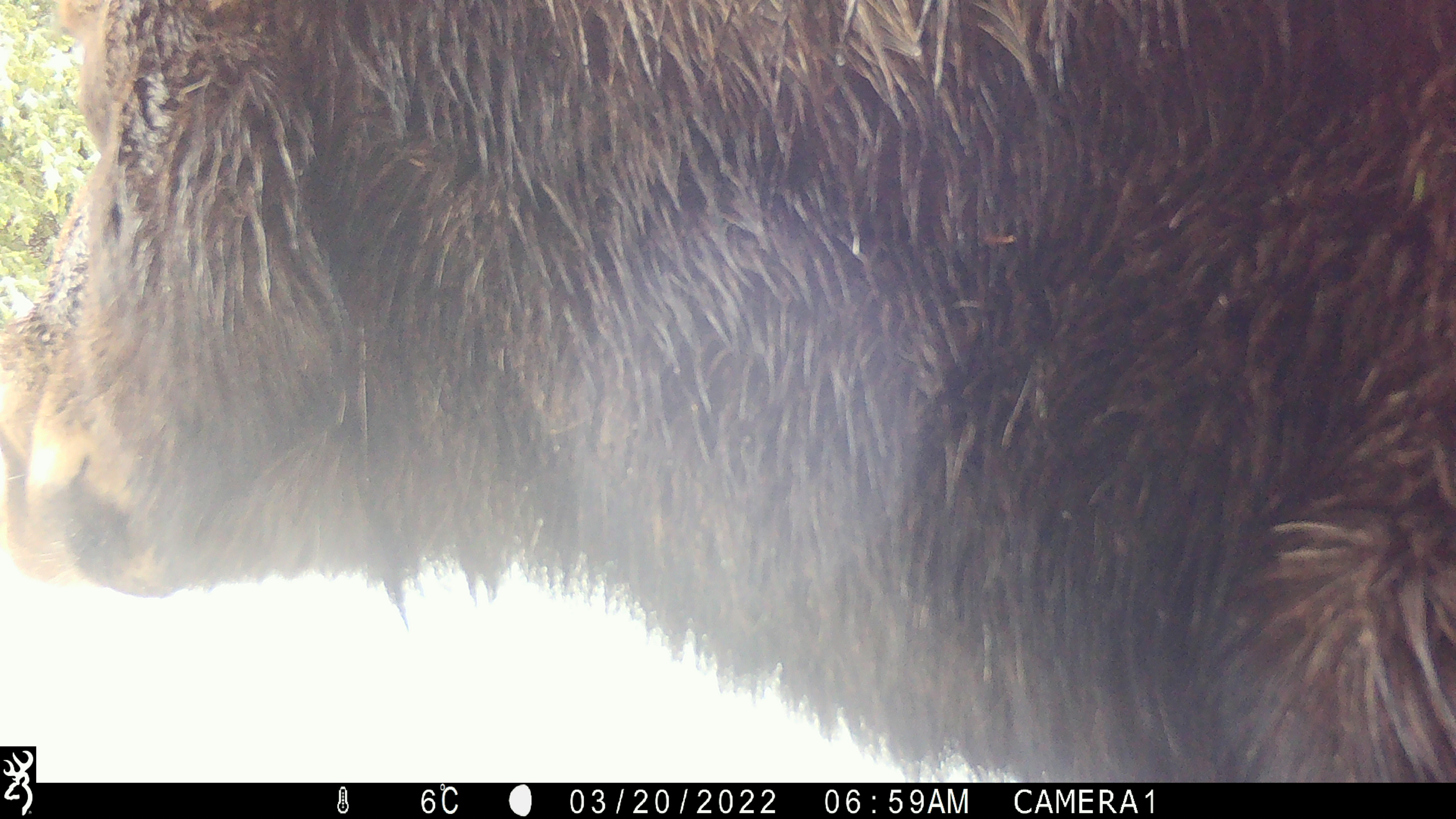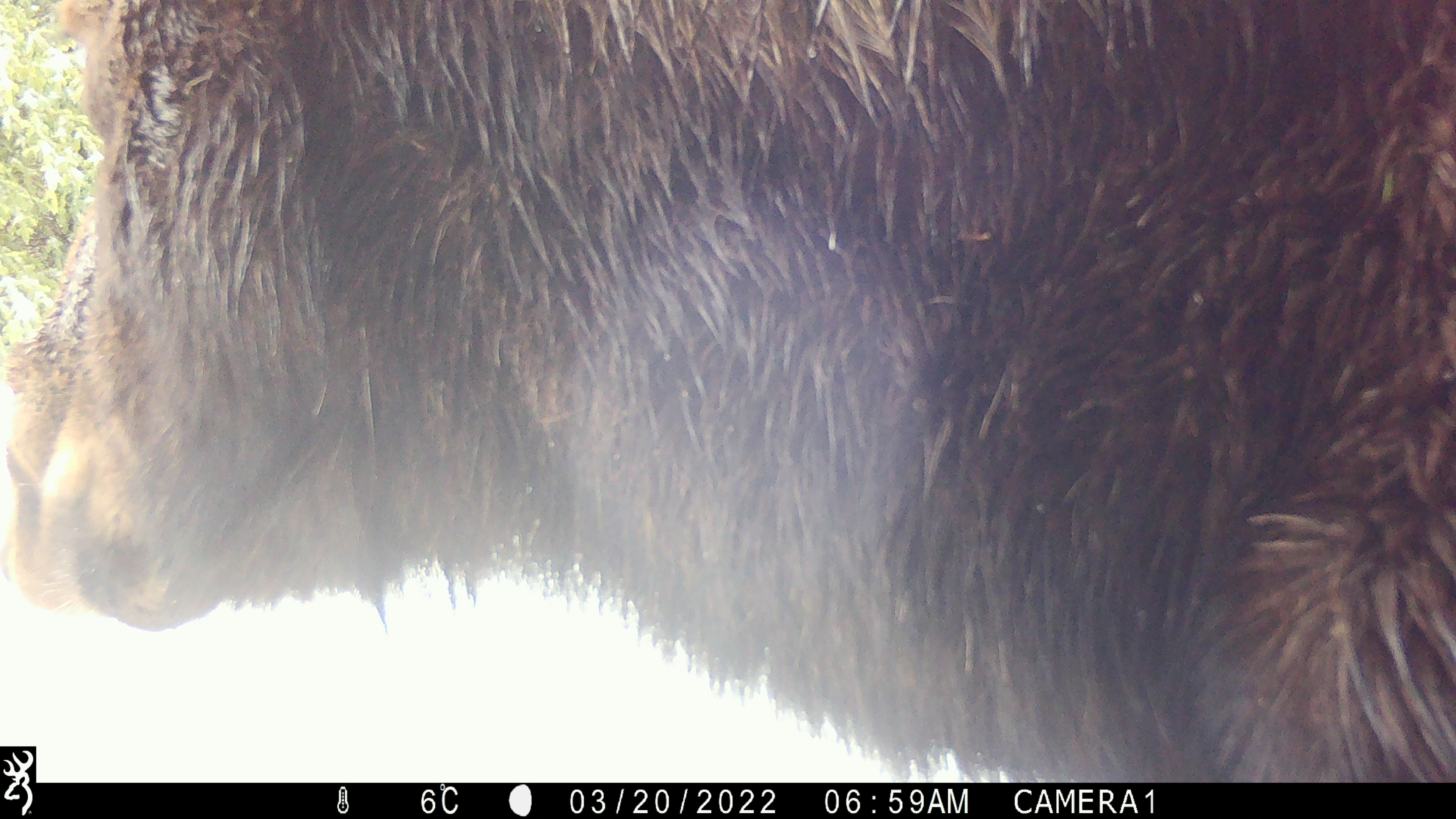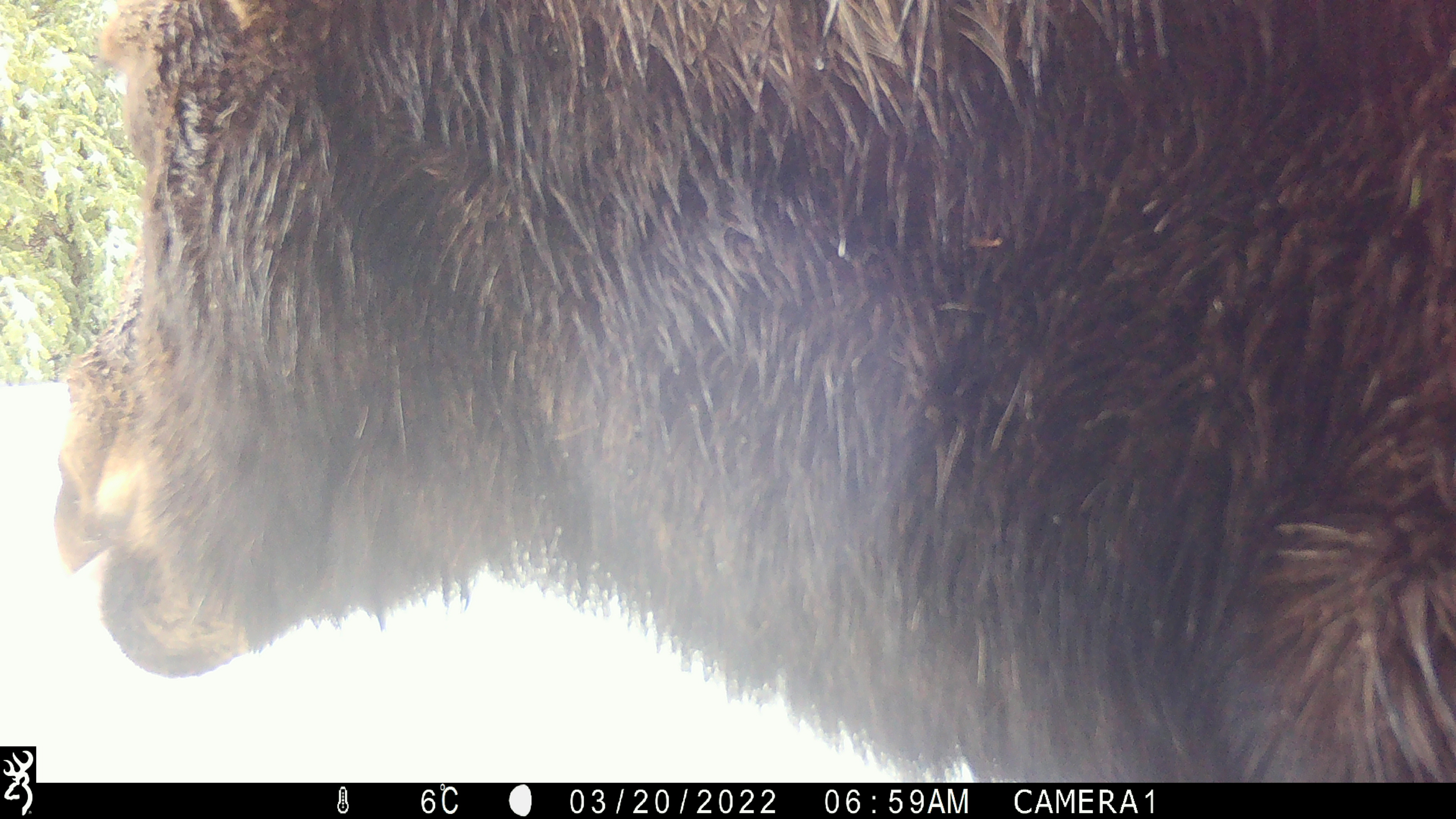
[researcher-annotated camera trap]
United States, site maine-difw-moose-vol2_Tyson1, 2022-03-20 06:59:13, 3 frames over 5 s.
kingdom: Animalia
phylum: Chordata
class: Mammalia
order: Artiodactyla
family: Cervidae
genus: Alces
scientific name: Alces alces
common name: moose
Moose (Alces alces).